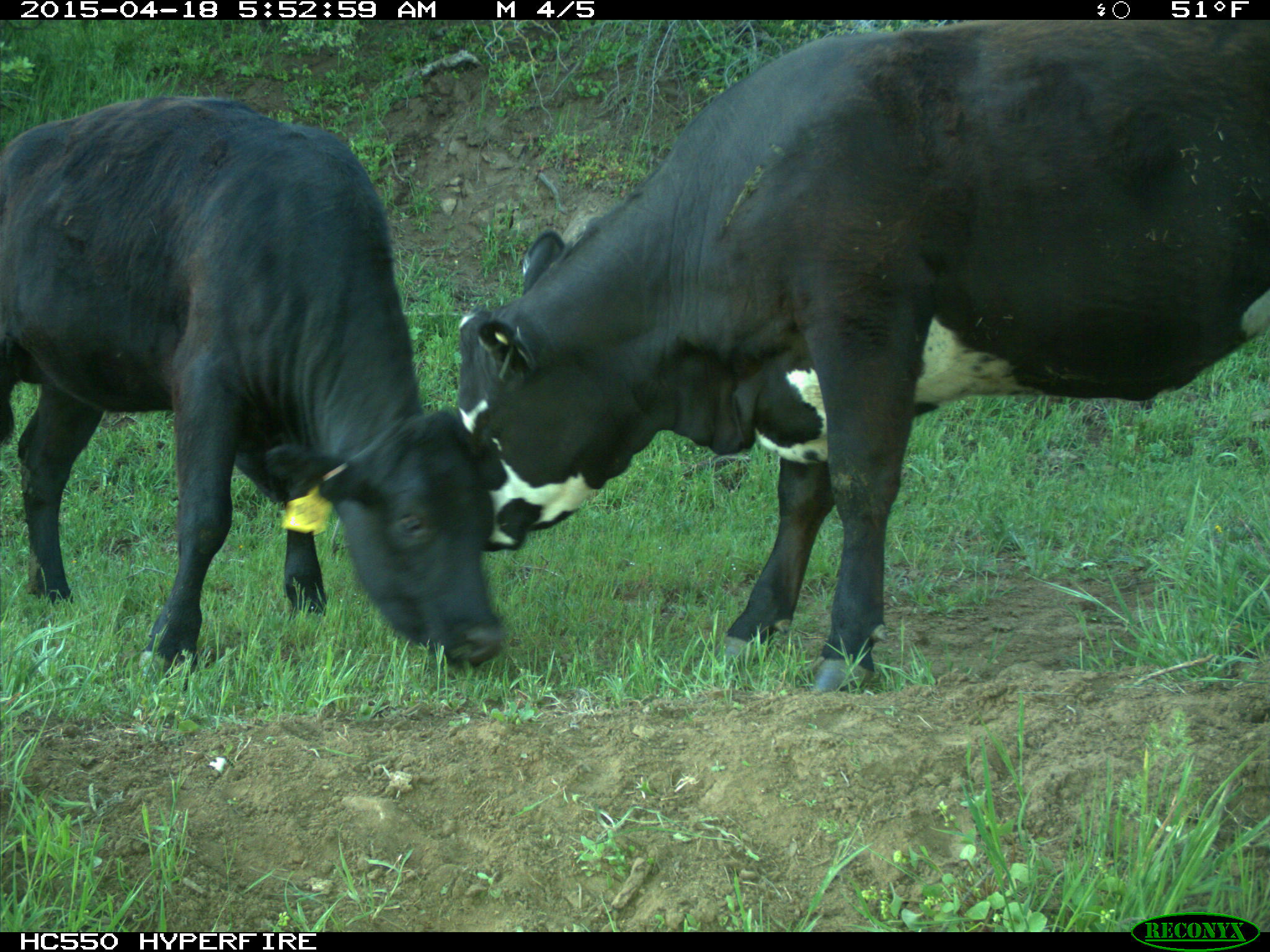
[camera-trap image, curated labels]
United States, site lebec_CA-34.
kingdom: Animalia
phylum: Chordata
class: Mammalia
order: Artiodactyla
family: Bovidae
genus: Bos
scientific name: Bos taurus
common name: domestic cow